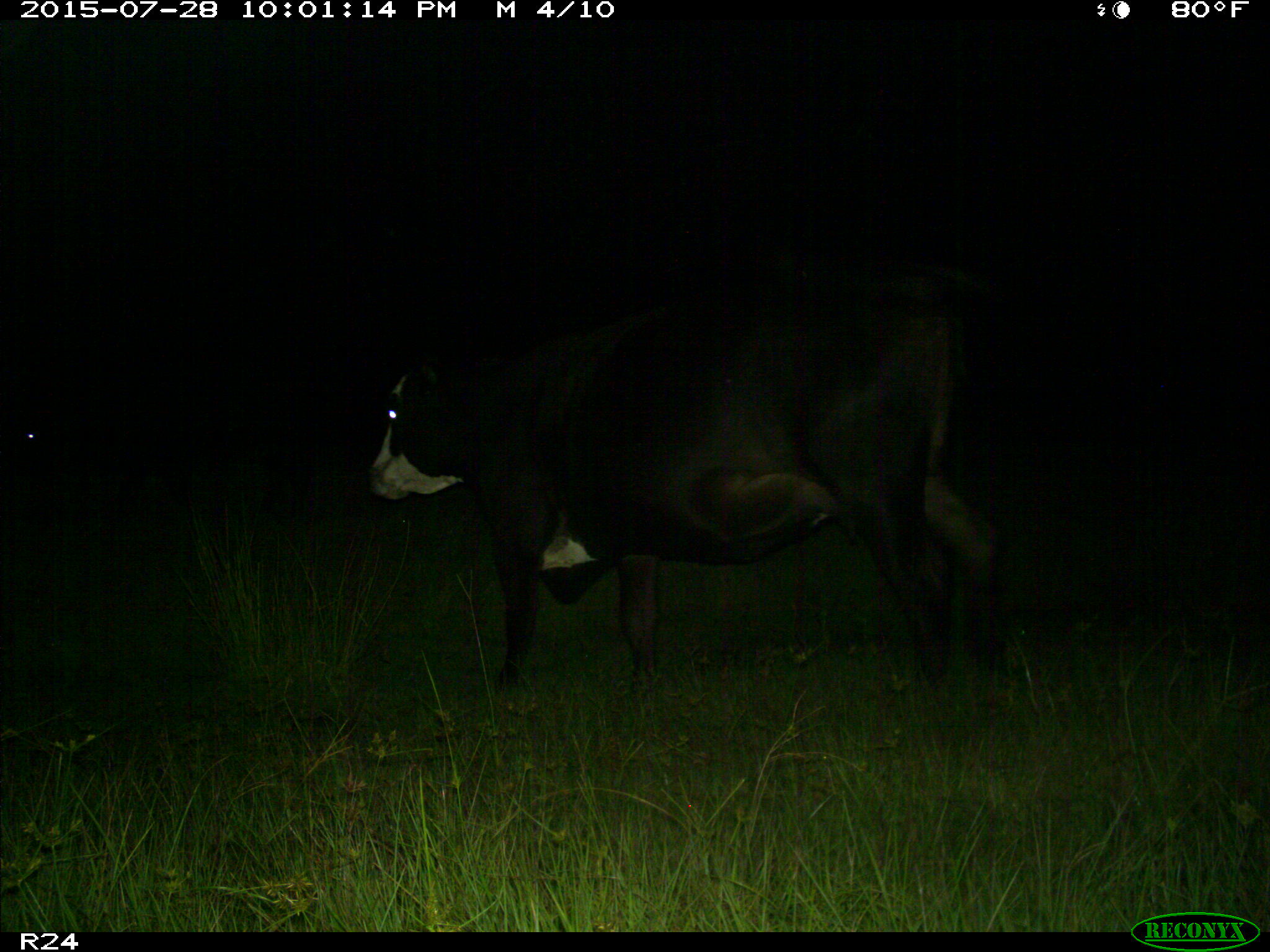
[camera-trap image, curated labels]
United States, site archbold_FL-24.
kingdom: Animalia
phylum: Chordata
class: Mammalia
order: Artiodactyla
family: Bovidae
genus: Bos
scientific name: Bos taurus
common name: domestic cow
Bos taurus (domestic cow).